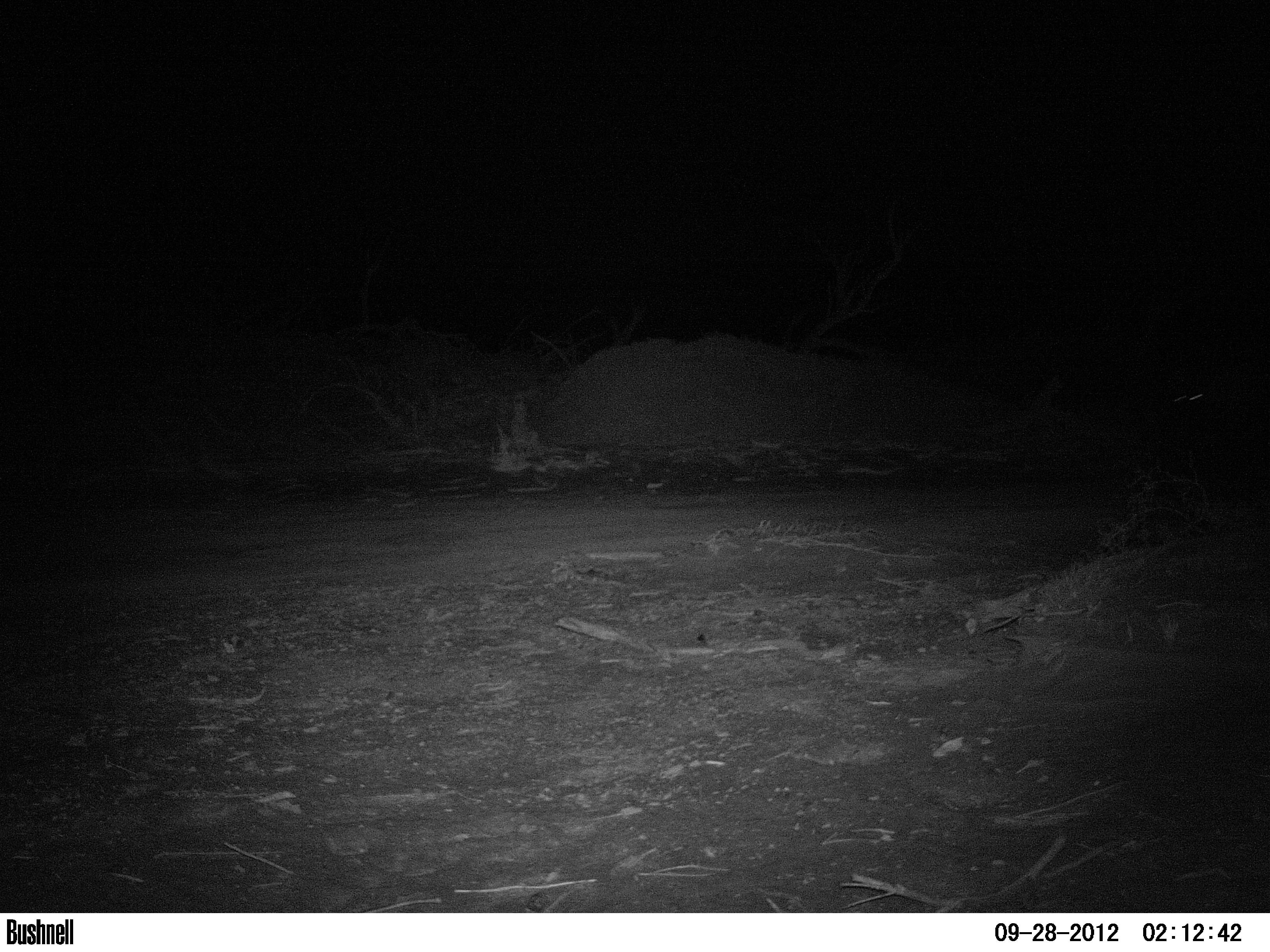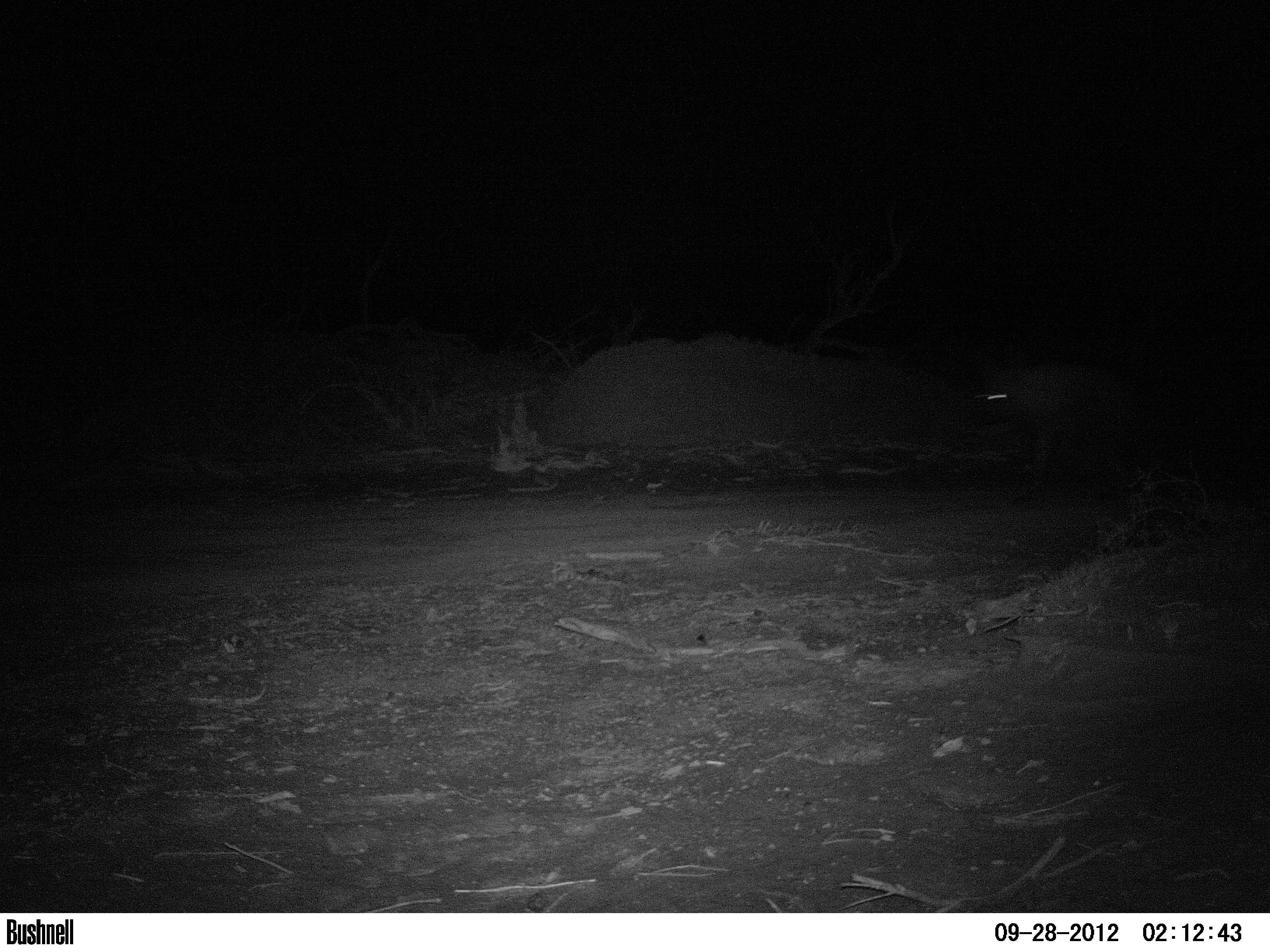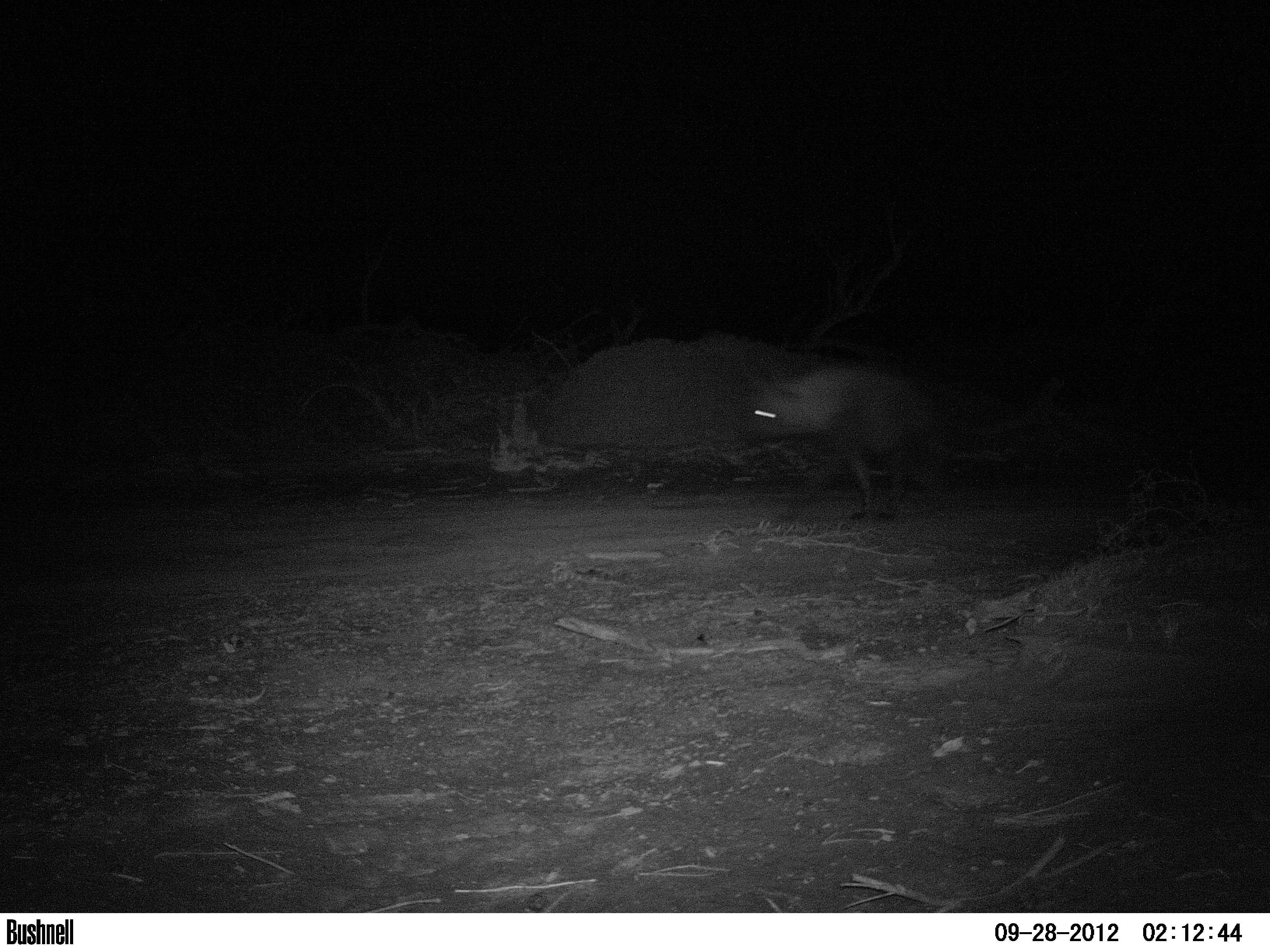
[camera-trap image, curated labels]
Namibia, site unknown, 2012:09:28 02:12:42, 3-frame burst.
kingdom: Animalia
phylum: Chordata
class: Mammalia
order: Carnivora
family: Hyaenidae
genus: Parahyaena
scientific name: Parahyaena brunnea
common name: brown hyena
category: hyaena brunnea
Hyaena brunnea (brown hyena) (Parahyaena brunnea).